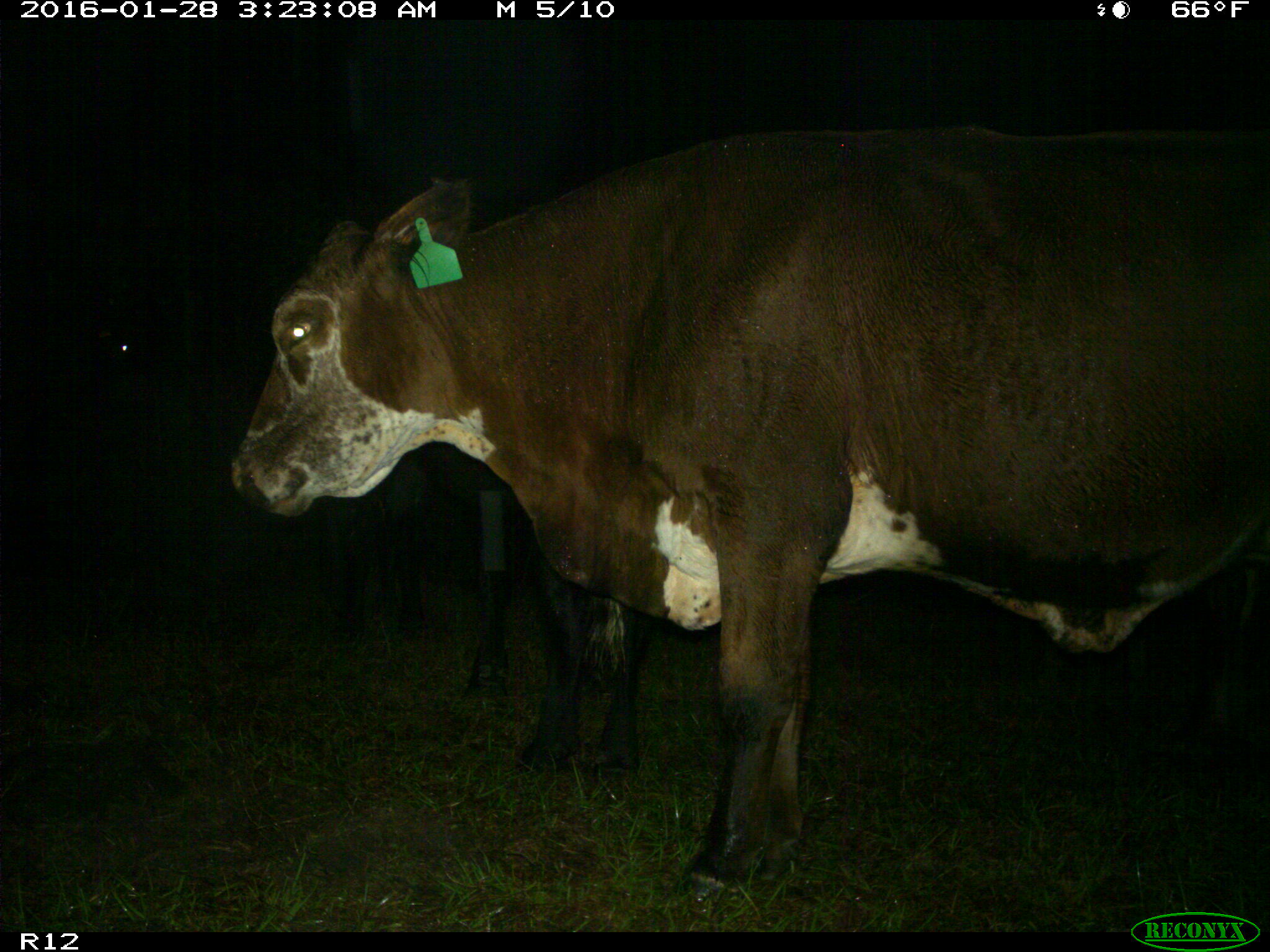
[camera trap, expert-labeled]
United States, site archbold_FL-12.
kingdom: Animalia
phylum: Chordata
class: Mammalia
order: Artiodactyla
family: Bovidae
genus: Bos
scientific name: Bos taurus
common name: domestic cow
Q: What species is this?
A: Bos taurus (domestic cow).